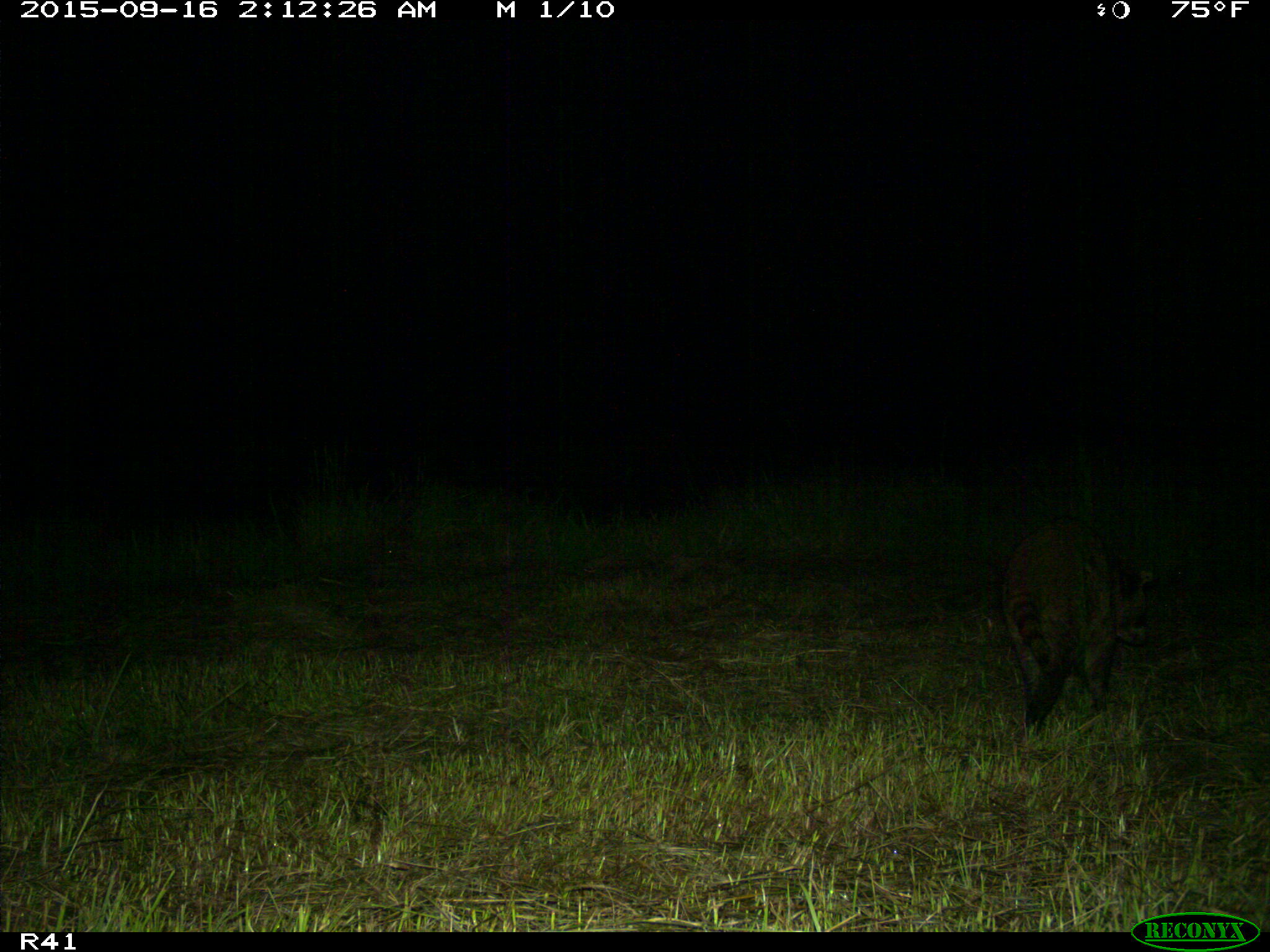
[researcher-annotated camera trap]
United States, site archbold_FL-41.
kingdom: Animalia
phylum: Chordata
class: Mammalia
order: Carnivora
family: Procyonidae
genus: Procyon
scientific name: Procyon lotor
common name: common raccoon